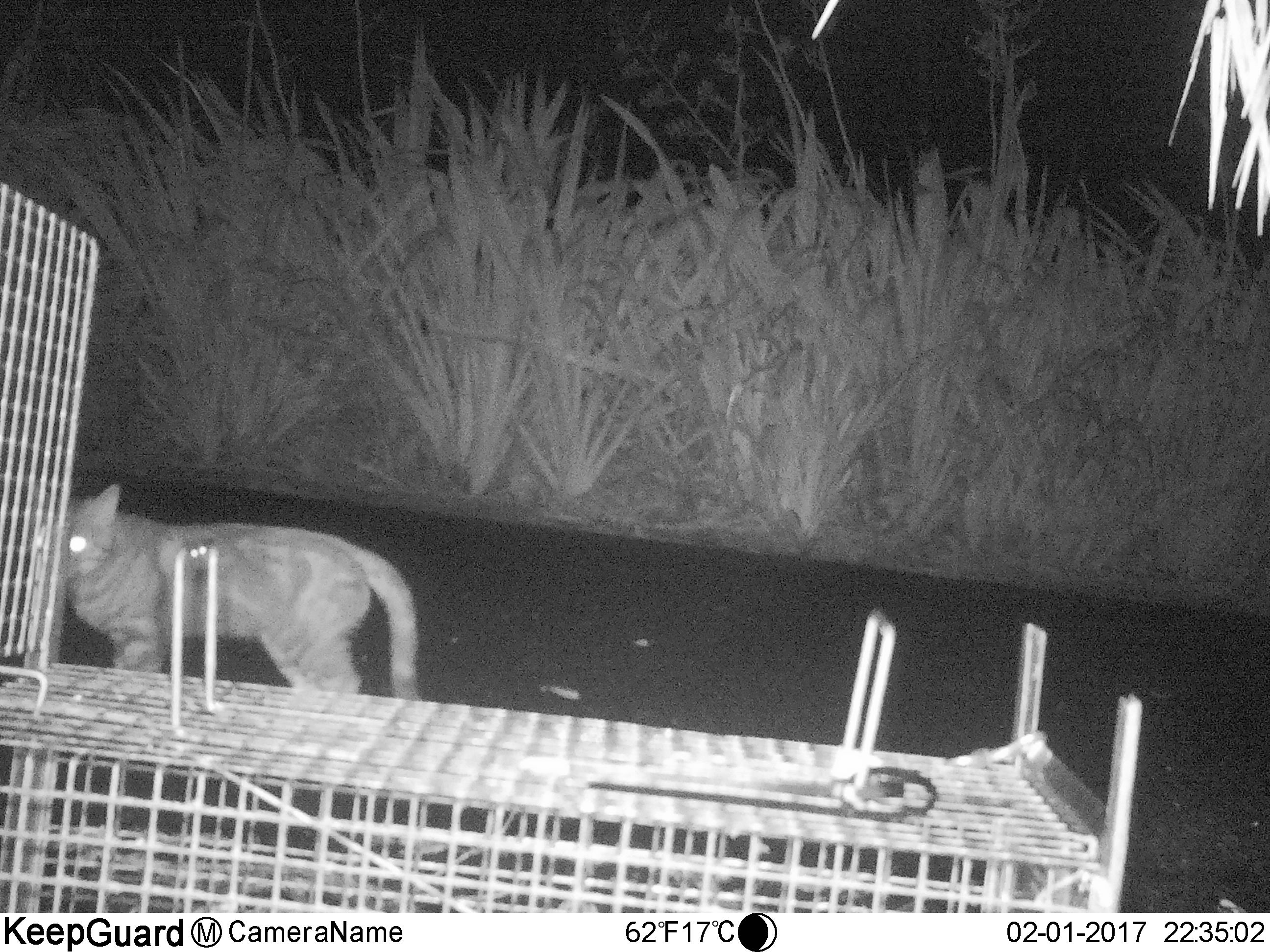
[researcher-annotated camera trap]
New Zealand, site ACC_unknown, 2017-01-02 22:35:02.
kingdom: Animalia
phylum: Chordata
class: Mammalia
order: Carnivora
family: Felidae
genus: Felis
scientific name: Felis catus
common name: domestic cat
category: cat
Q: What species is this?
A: Cat (domestic cat) (Felis catus).